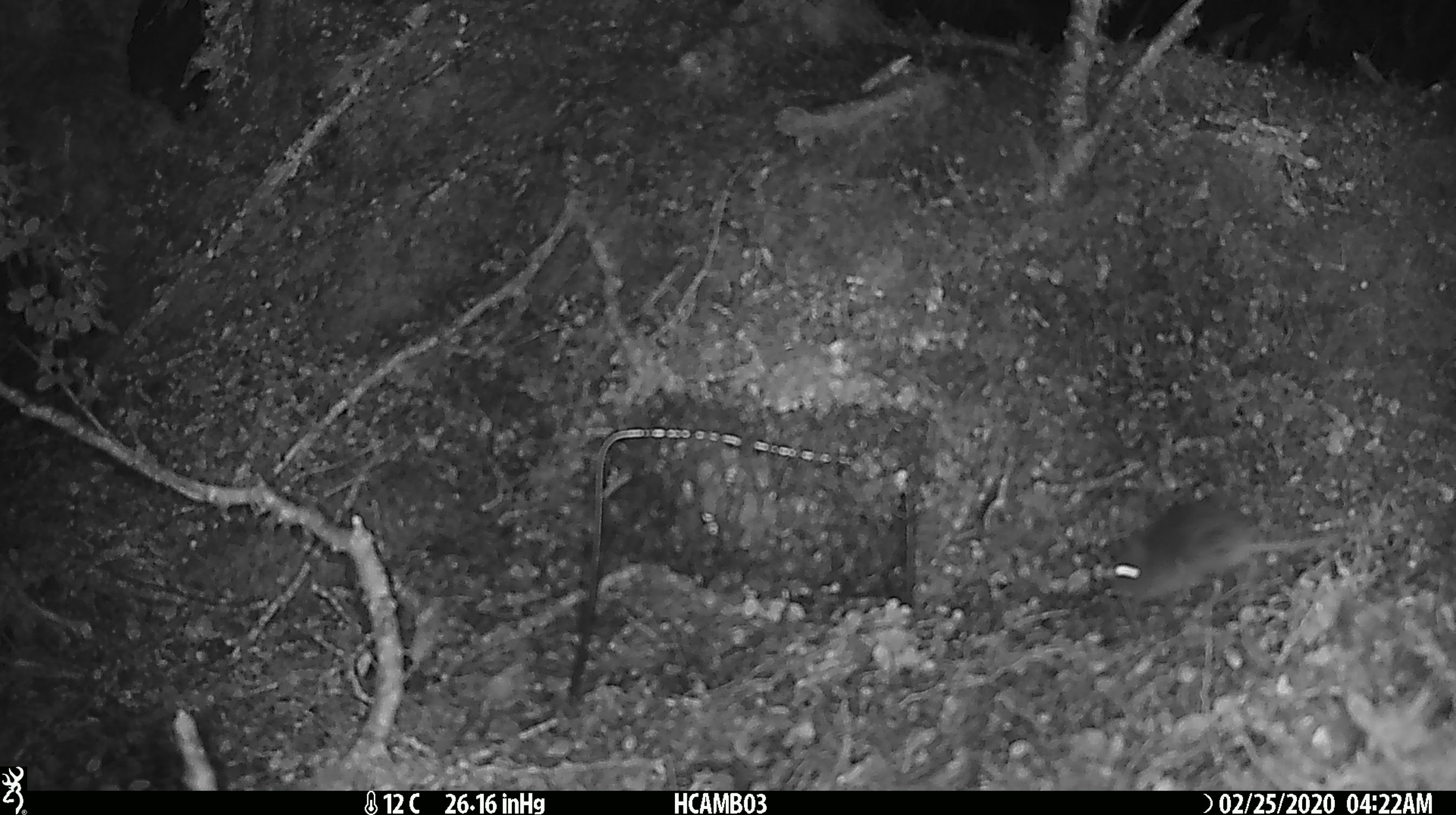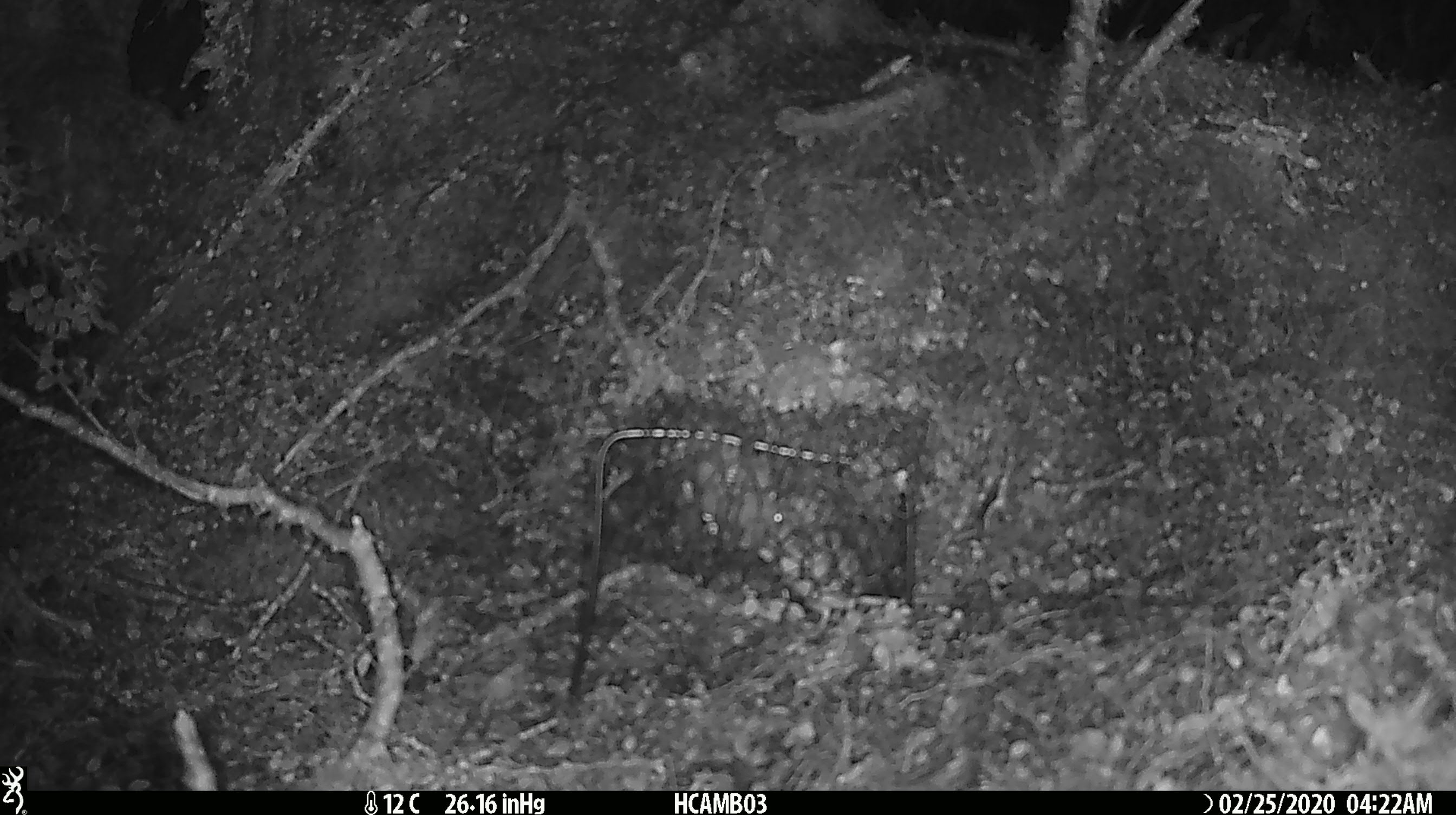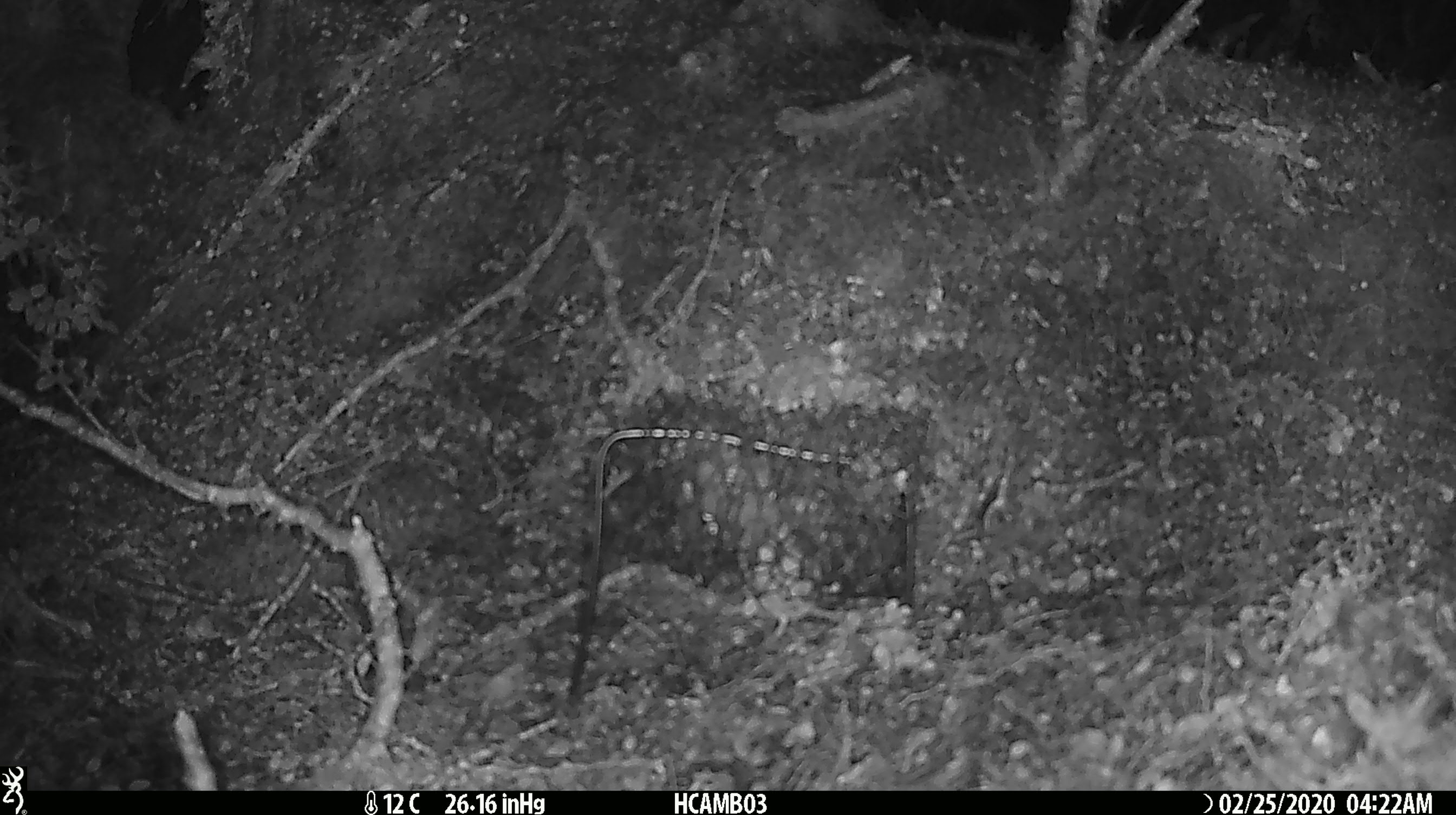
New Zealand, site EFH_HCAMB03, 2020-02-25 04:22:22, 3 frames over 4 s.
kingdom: Animalia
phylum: Chordata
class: Mammalia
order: Rodentia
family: Muridae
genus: Mus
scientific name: Mus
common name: mouse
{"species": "mouse (Mus)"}